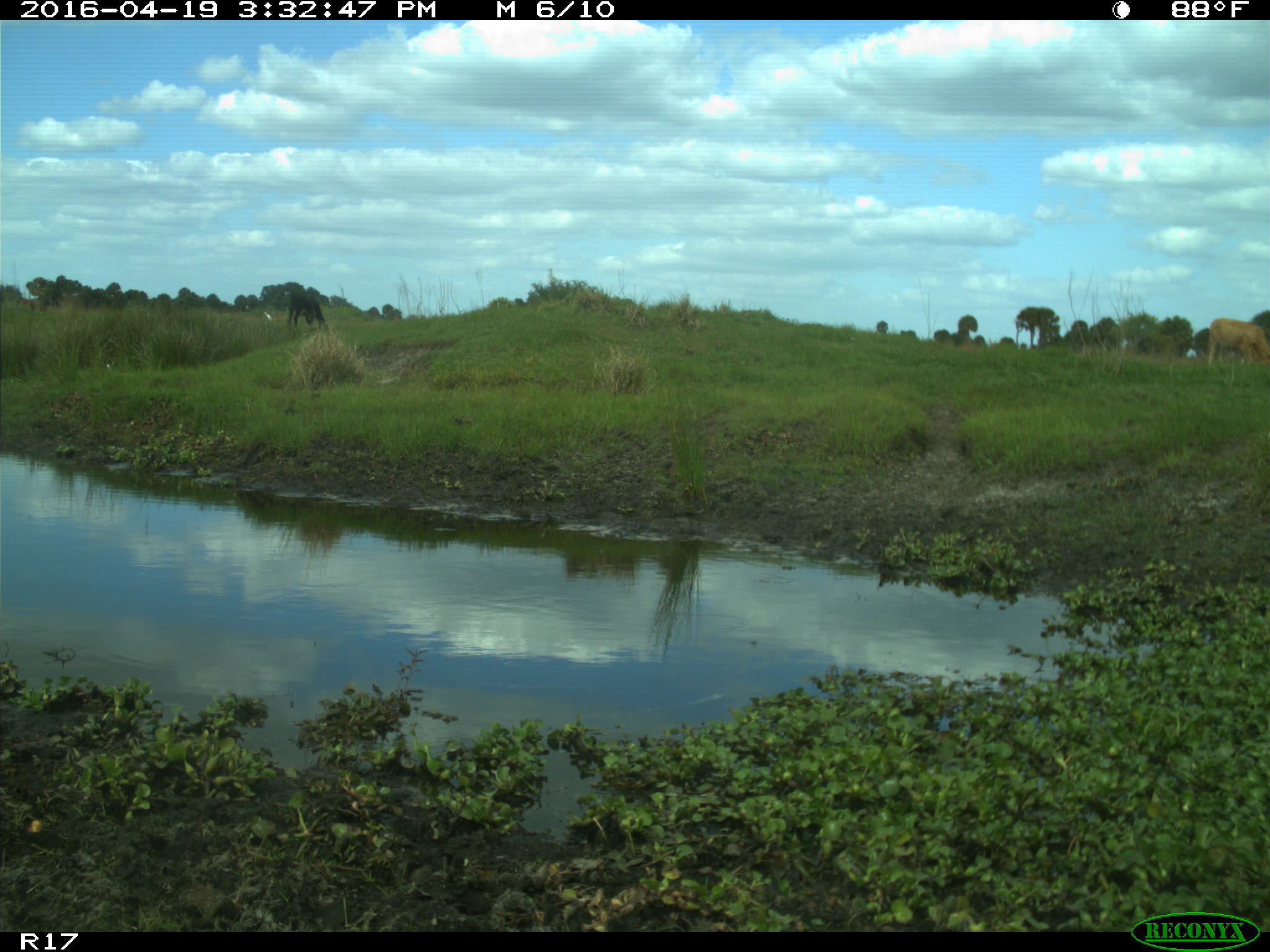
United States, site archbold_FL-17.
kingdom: Animalia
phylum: Chordata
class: Mammalia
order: Artiodactyla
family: Bovidae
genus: Bos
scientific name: Bos taurus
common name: domestic cow